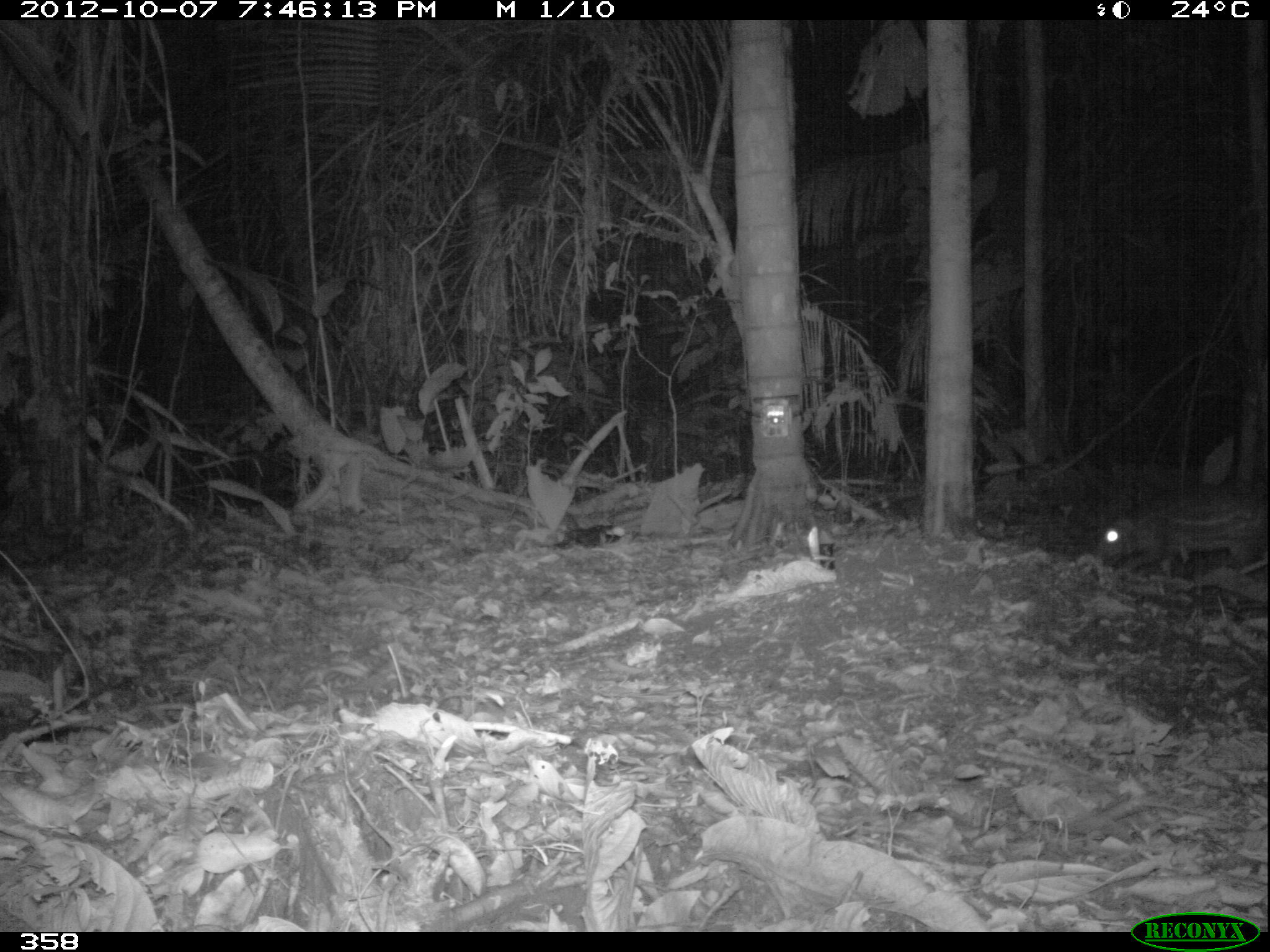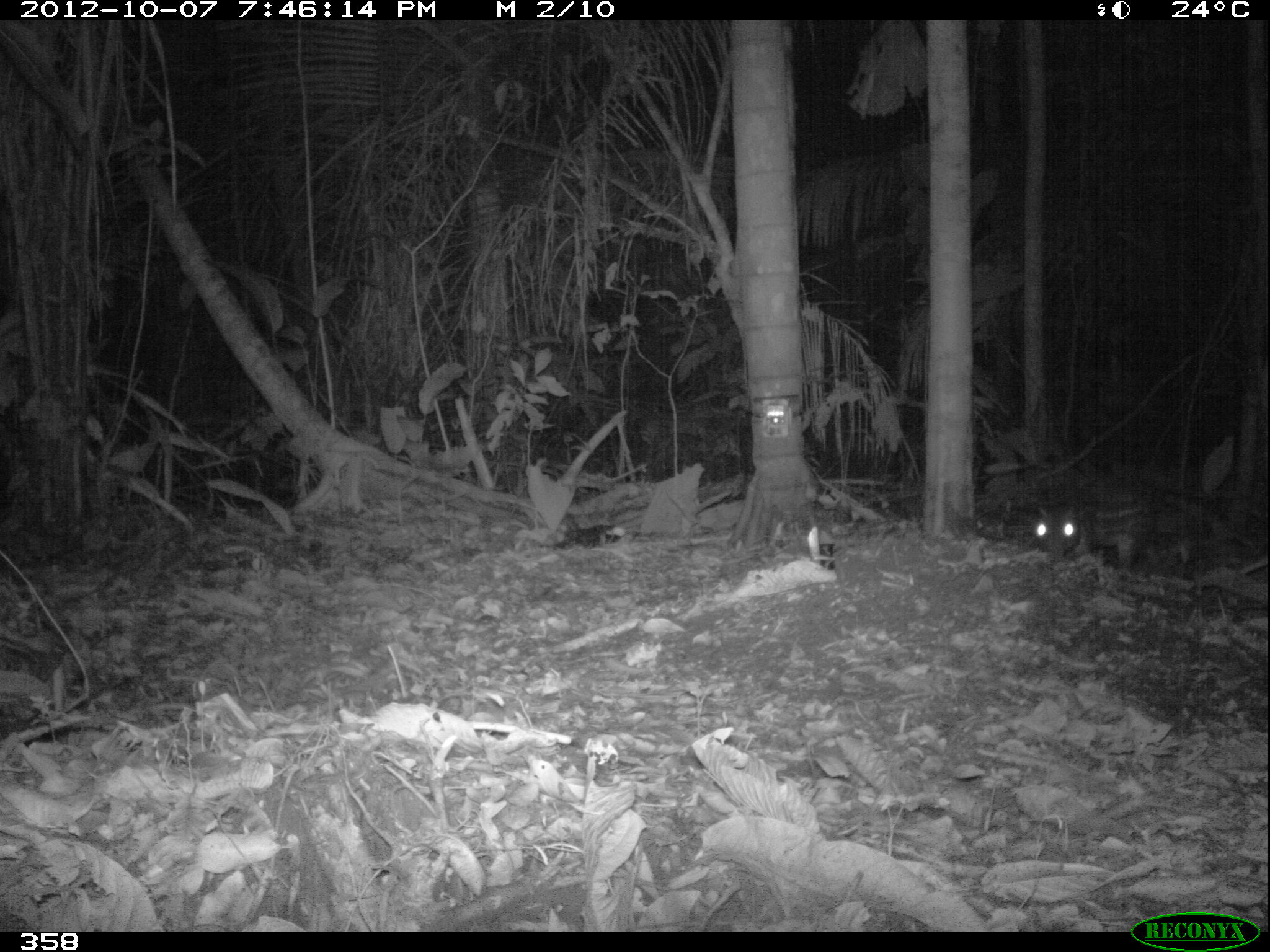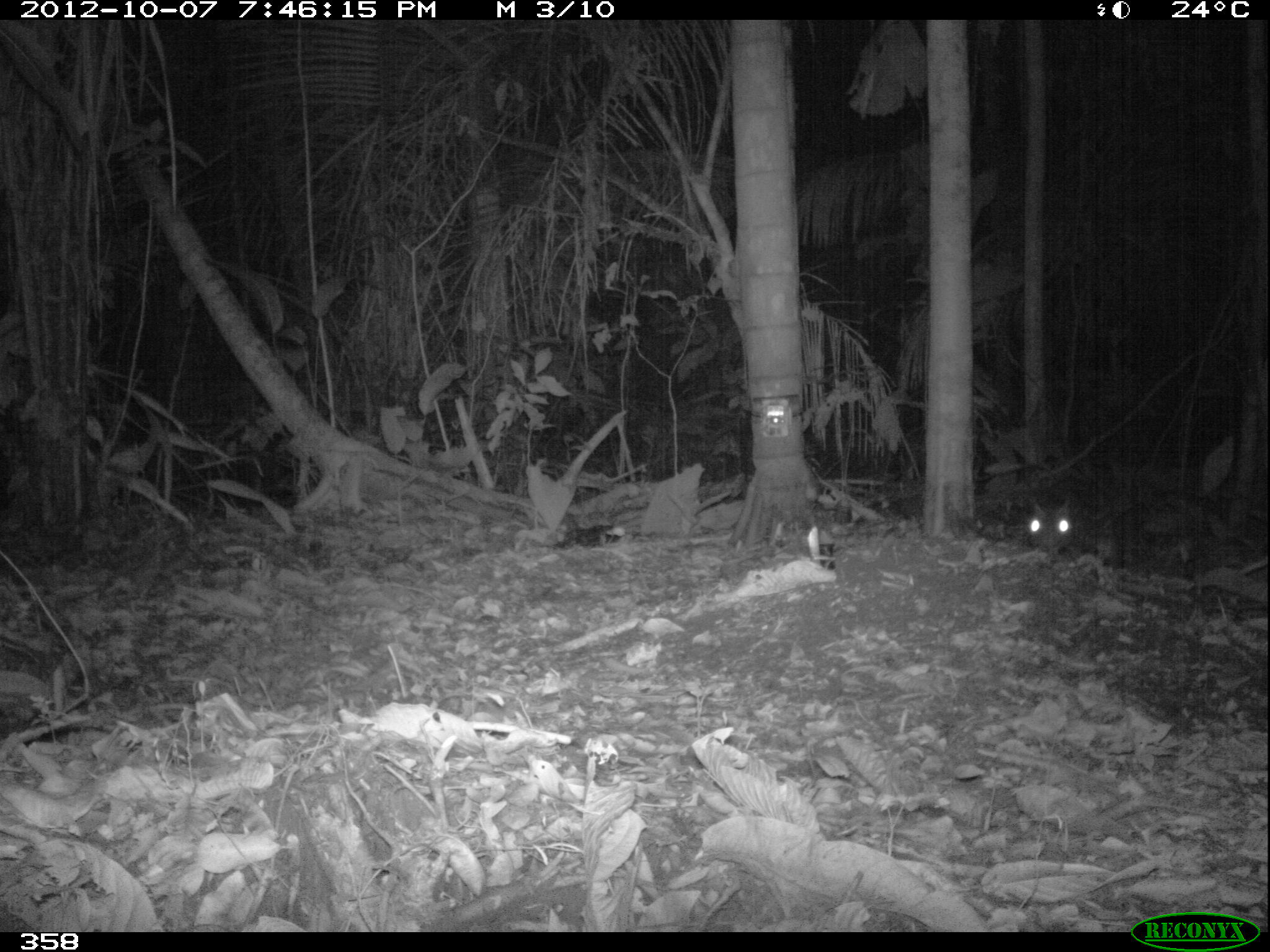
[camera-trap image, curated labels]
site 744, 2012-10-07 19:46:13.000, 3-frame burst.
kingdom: Animalia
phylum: Chordata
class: Mammalia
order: Rodentia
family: Cuniculidae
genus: Cuniculus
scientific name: Cuniculus paca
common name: spotted paca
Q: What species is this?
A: Cuniculus paca (spotted paca).